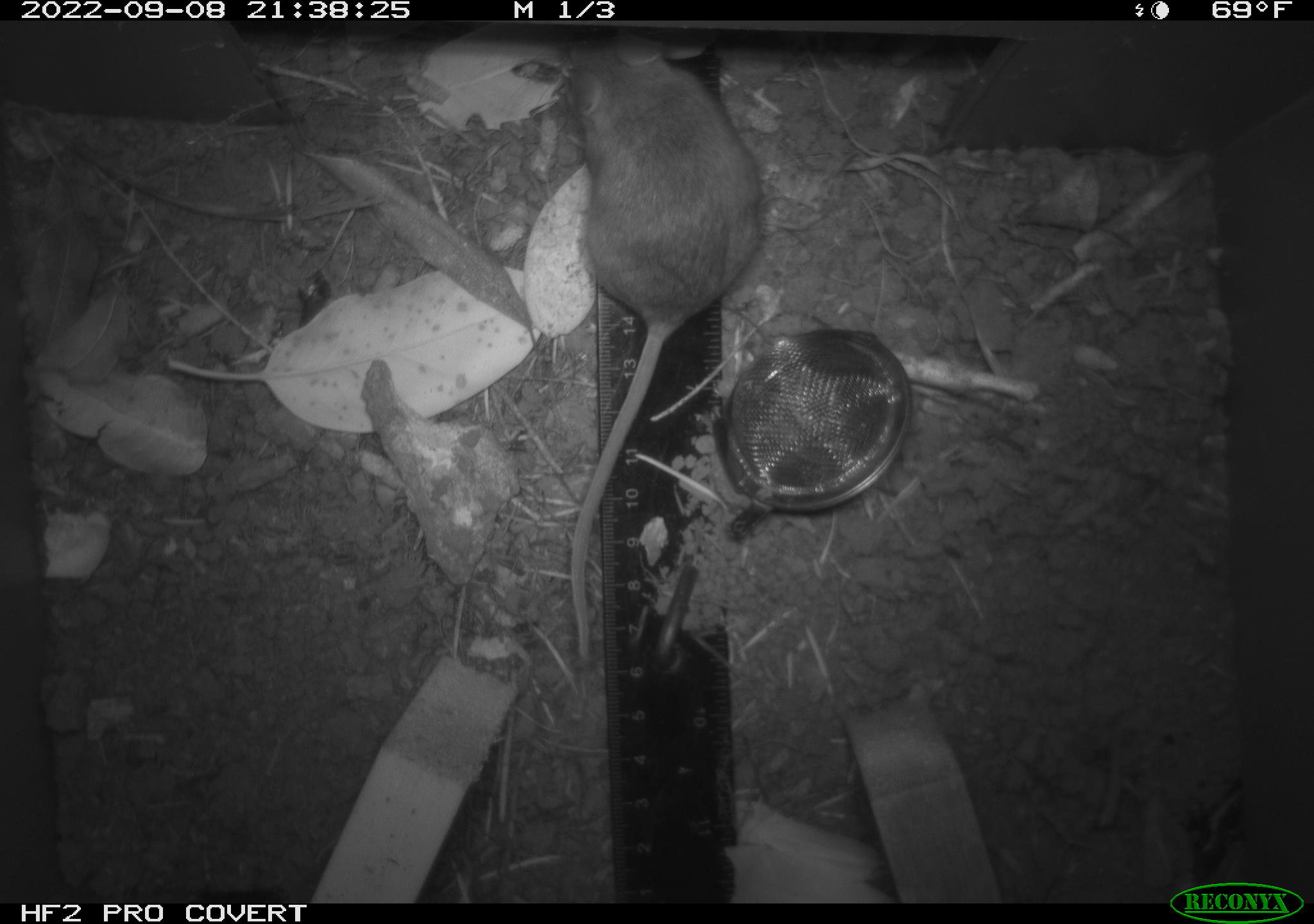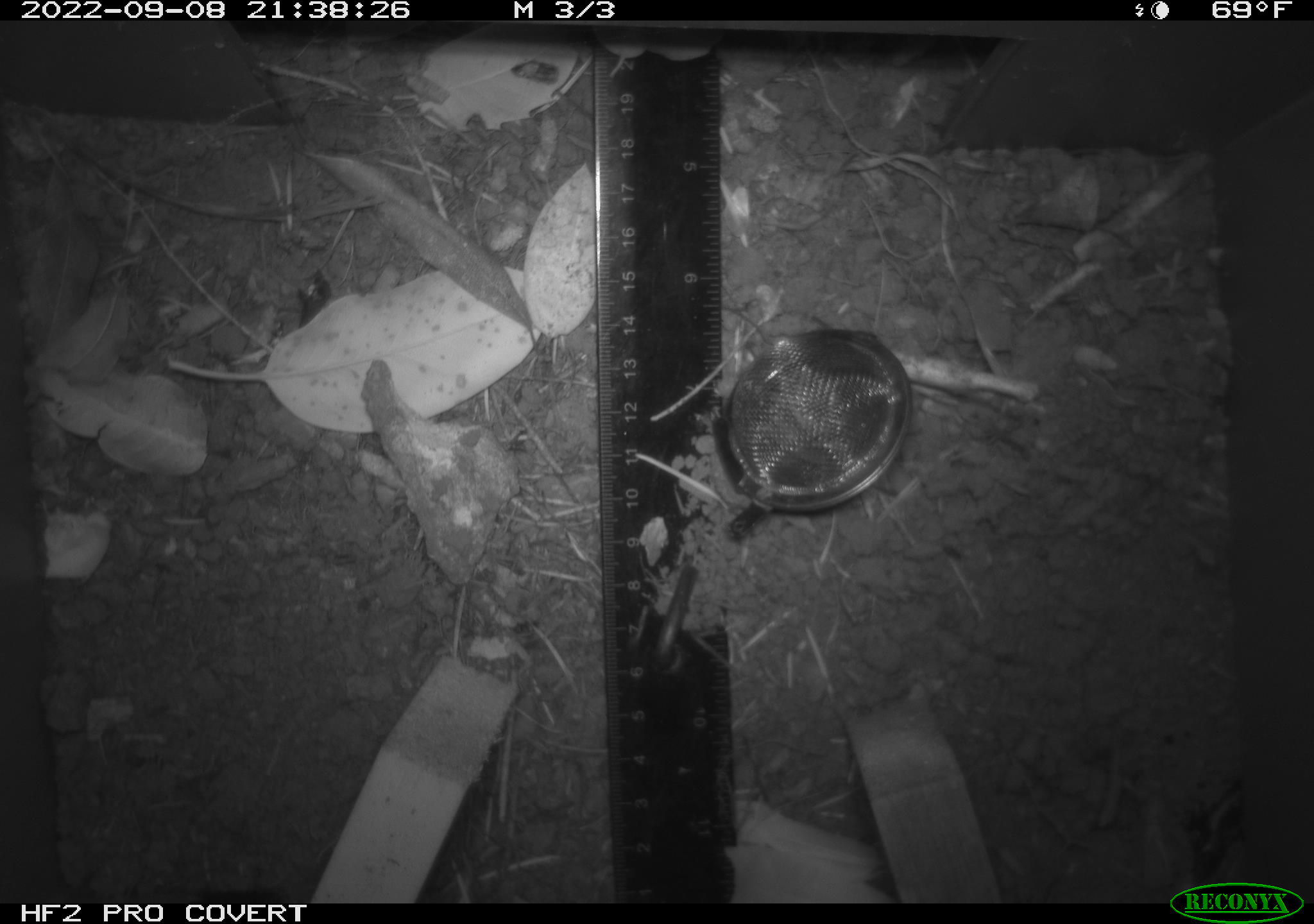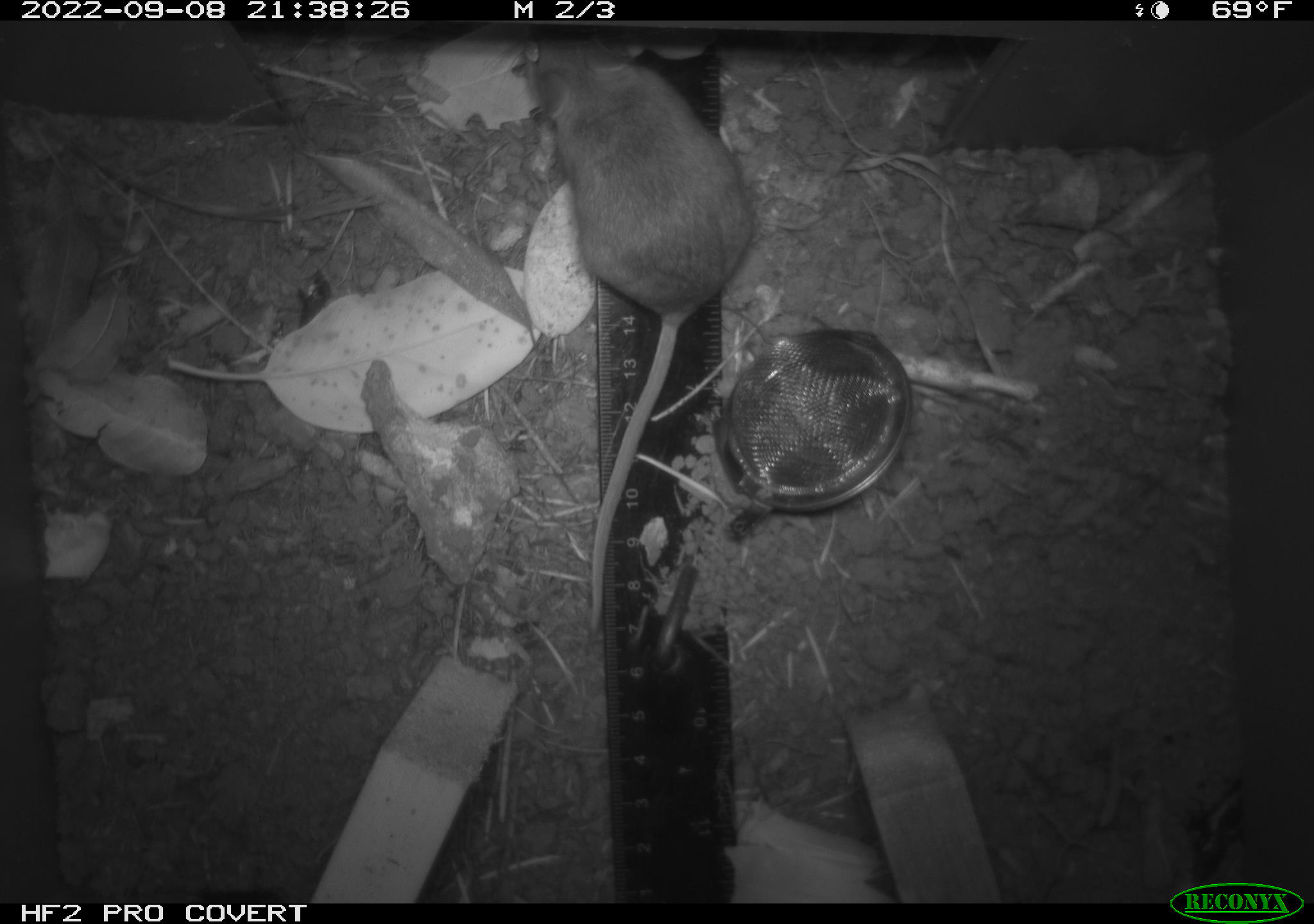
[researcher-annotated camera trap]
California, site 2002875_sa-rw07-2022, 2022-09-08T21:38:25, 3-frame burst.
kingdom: Animalia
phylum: Chordata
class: Mammalia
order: Rodentia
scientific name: Rodentia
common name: mouse species